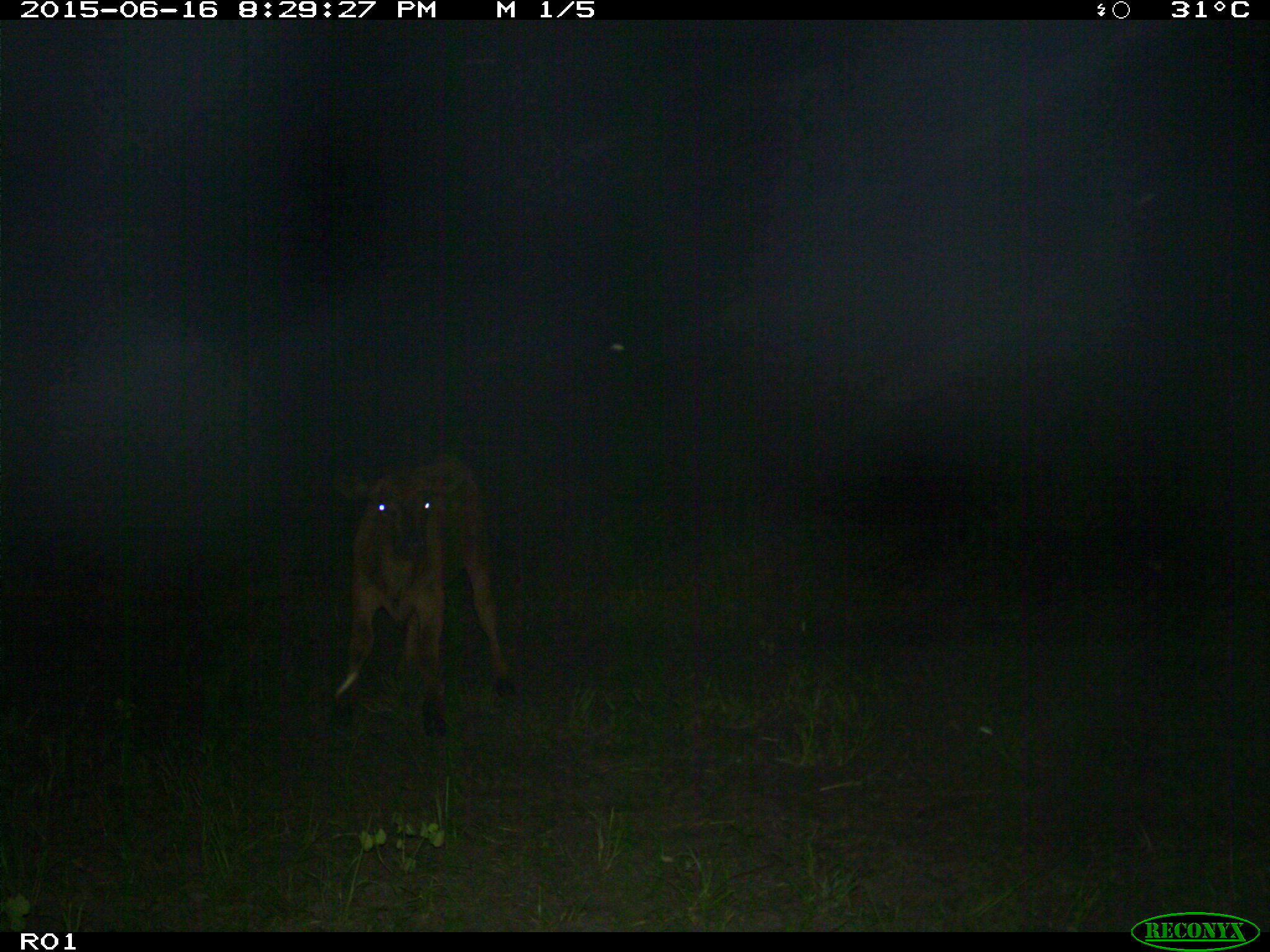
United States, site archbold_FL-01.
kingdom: Animalia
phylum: Chordata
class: Mammalia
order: Artiodactyla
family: Bovidae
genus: Bos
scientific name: Bos taurus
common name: domestic cow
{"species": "Bos taurus (domestic cow)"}